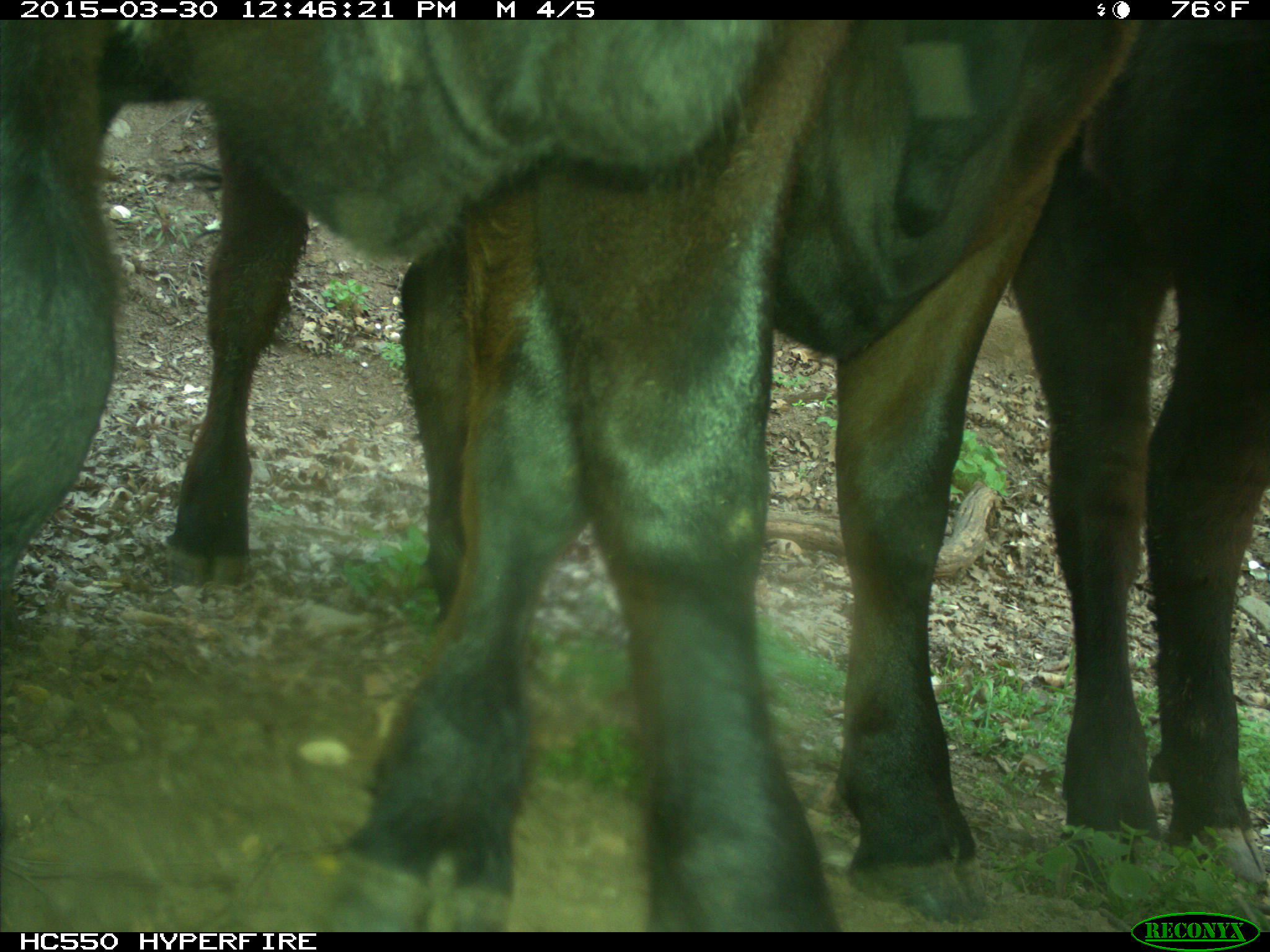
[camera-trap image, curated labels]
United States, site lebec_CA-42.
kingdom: Animalia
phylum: Chordata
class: Mammalia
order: Artiodactyla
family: Bovidae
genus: Bos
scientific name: Bos taurus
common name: domestic cow